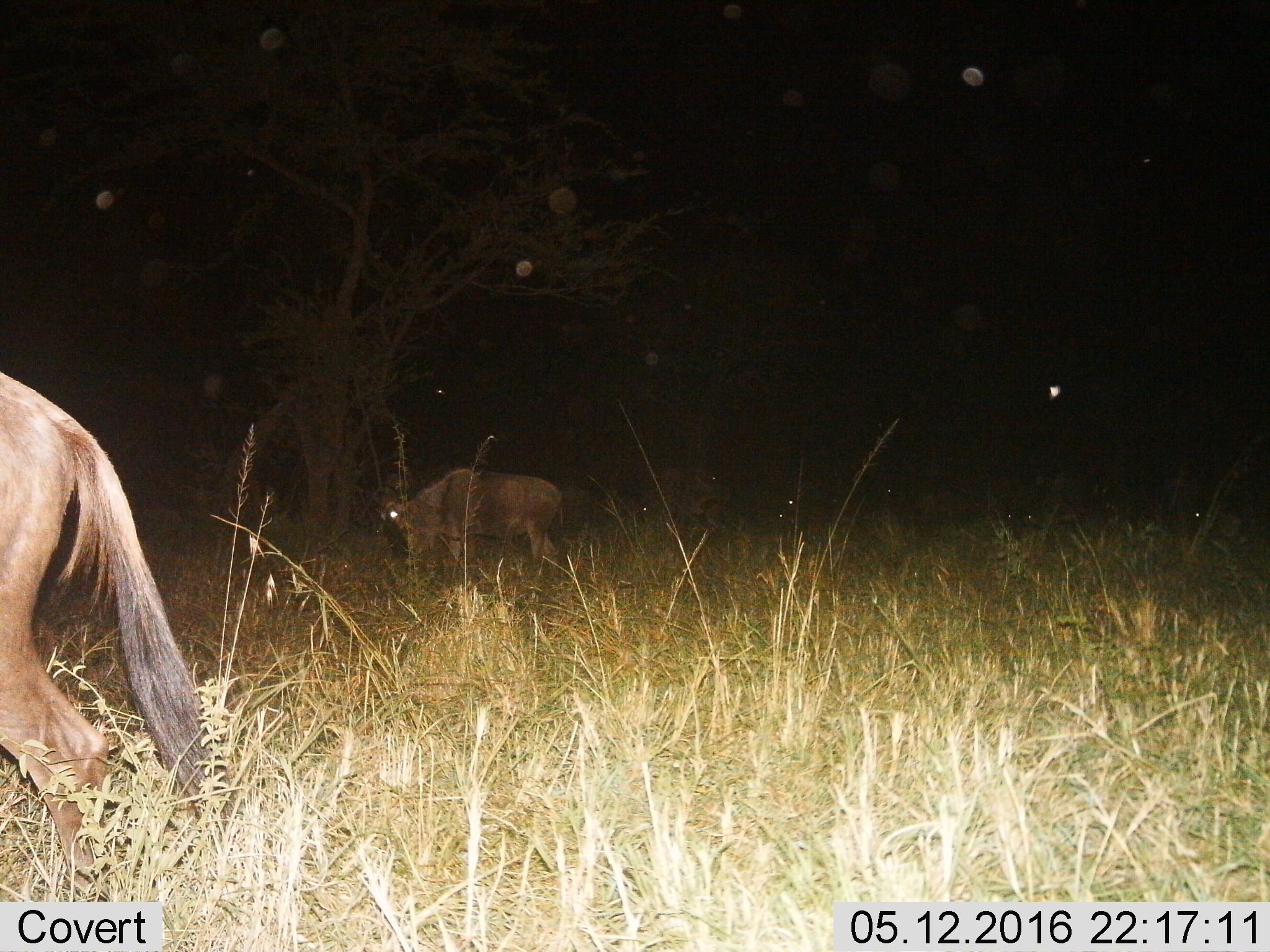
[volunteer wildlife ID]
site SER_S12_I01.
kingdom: Animalia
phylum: Chordata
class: Mammalia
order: Artiodactyla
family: Bovidae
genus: Connochaetes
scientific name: Connochaetes taurinus taurinus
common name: blue wildebeest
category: wildebeestblue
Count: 10.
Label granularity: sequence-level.